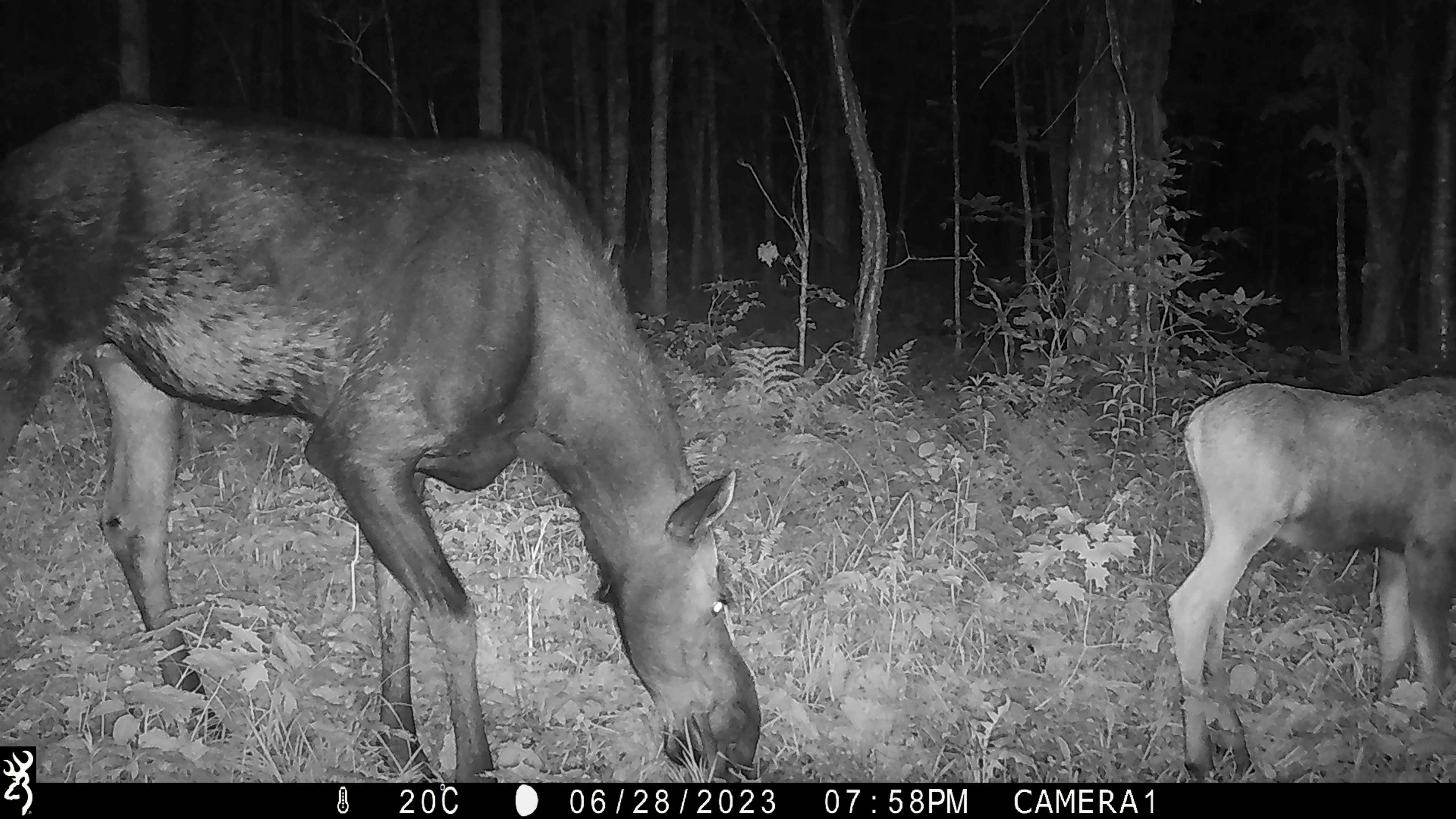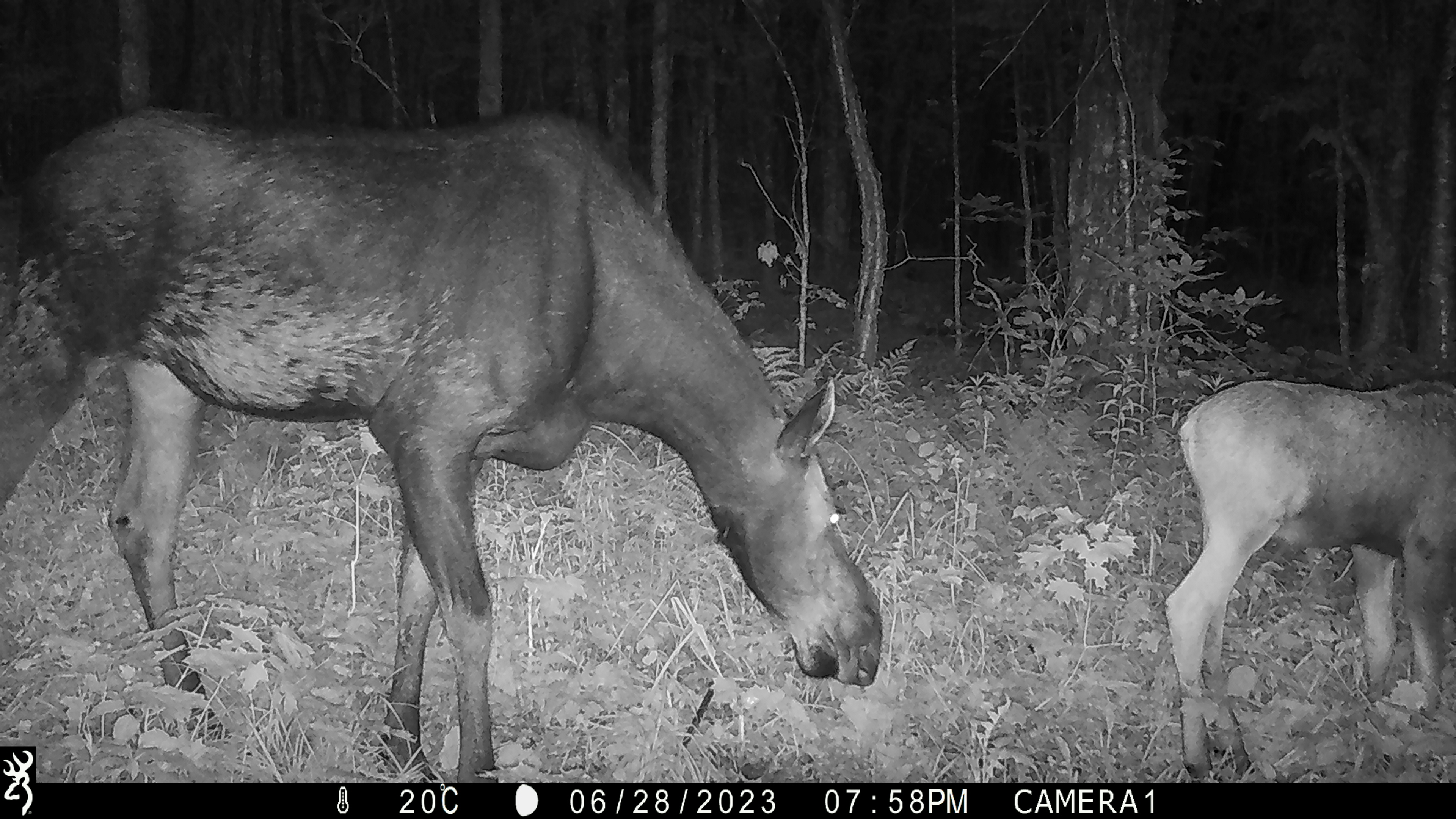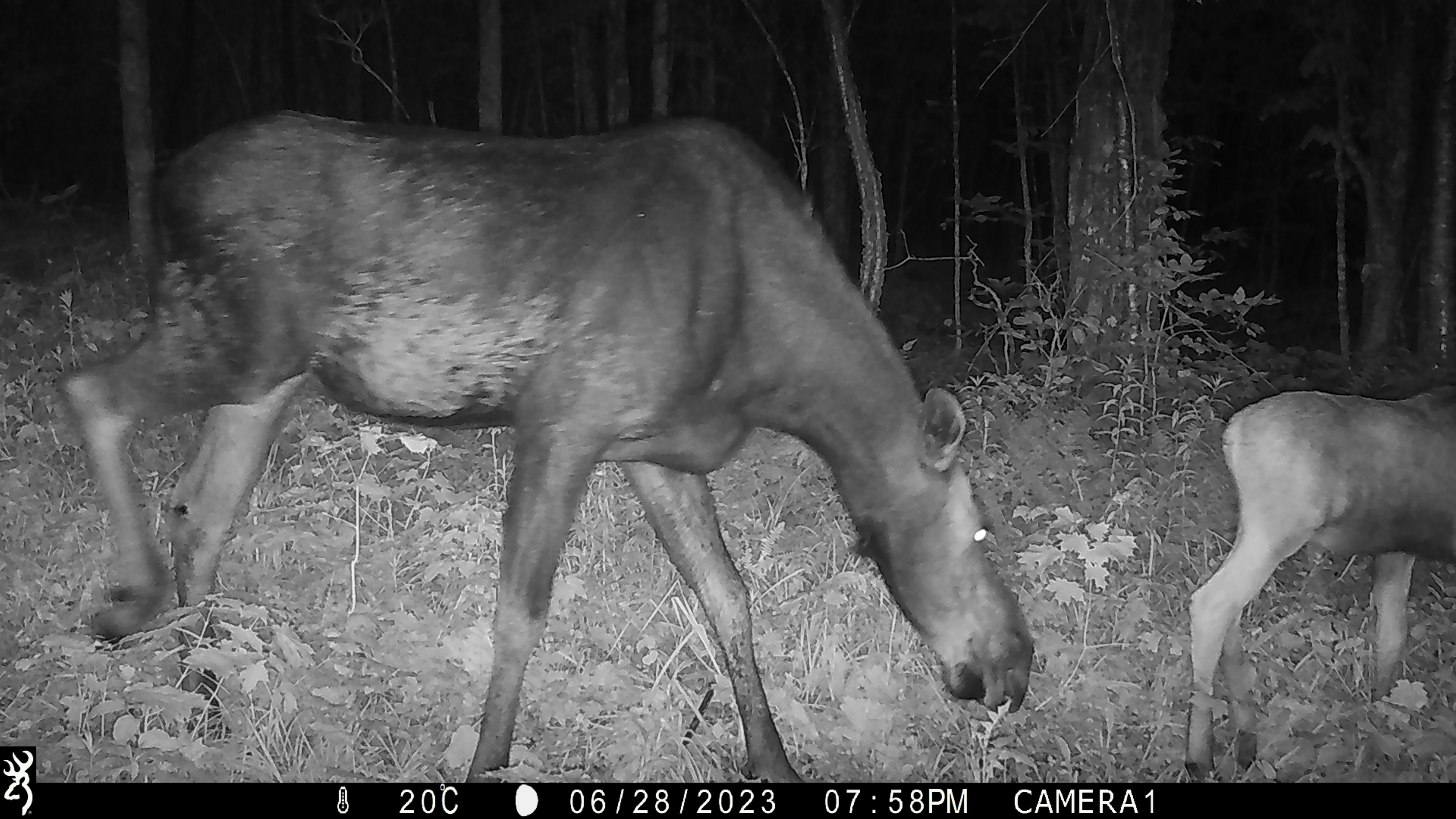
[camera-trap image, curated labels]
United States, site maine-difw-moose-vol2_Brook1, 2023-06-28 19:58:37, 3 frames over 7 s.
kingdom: Animalia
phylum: Chordata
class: Mammalia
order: Artiodactyla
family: Cervidae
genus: Alces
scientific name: Alces alces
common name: moose